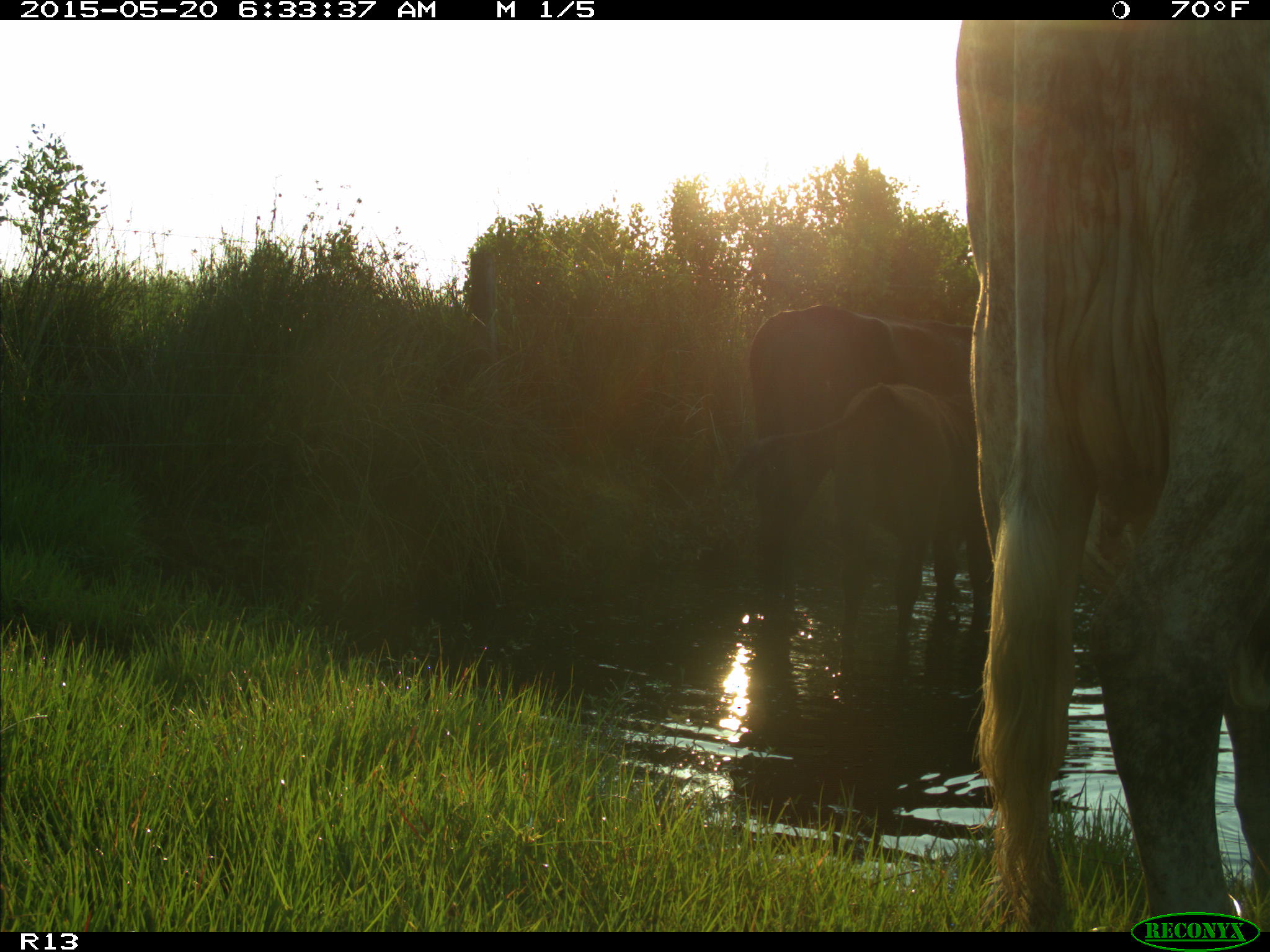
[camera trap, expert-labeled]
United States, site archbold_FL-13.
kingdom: Animalia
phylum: Chordata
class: Mammalia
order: Artiodactyla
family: Bovidae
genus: Bos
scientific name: Bos taurus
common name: domestic cow